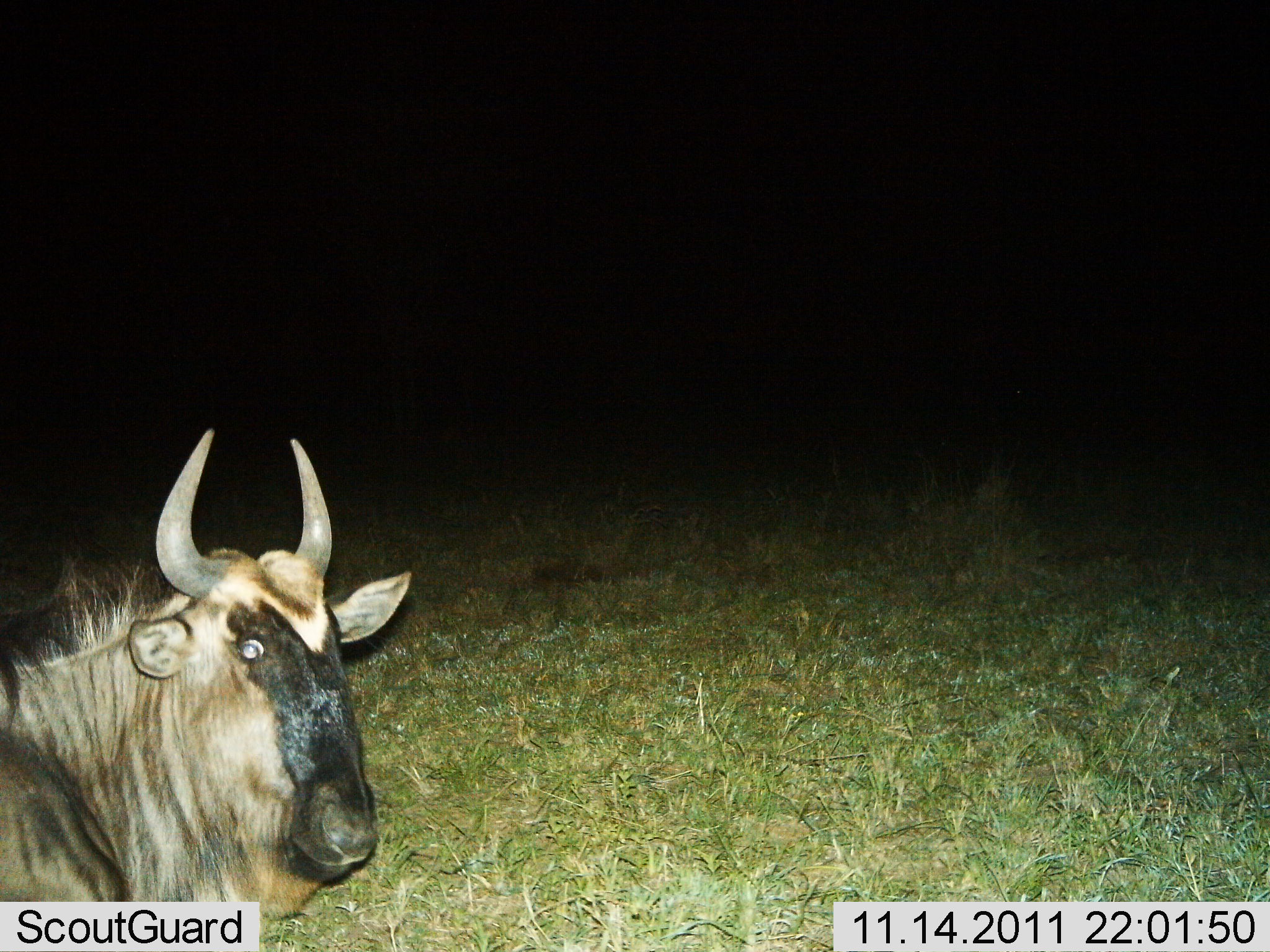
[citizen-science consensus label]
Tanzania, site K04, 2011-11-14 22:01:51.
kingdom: Animalia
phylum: Chordata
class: Mammalia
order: Artiodactyla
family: Bovidae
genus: Connochaetes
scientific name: Connochaetes taurinus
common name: blue wildebeest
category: wildebeest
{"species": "wildebeest (blue wildebeest) (Connochaetes taurinus)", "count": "1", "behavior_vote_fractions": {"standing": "69%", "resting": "38%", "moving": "0%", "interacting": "0%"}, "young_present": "6%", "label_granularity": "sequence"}